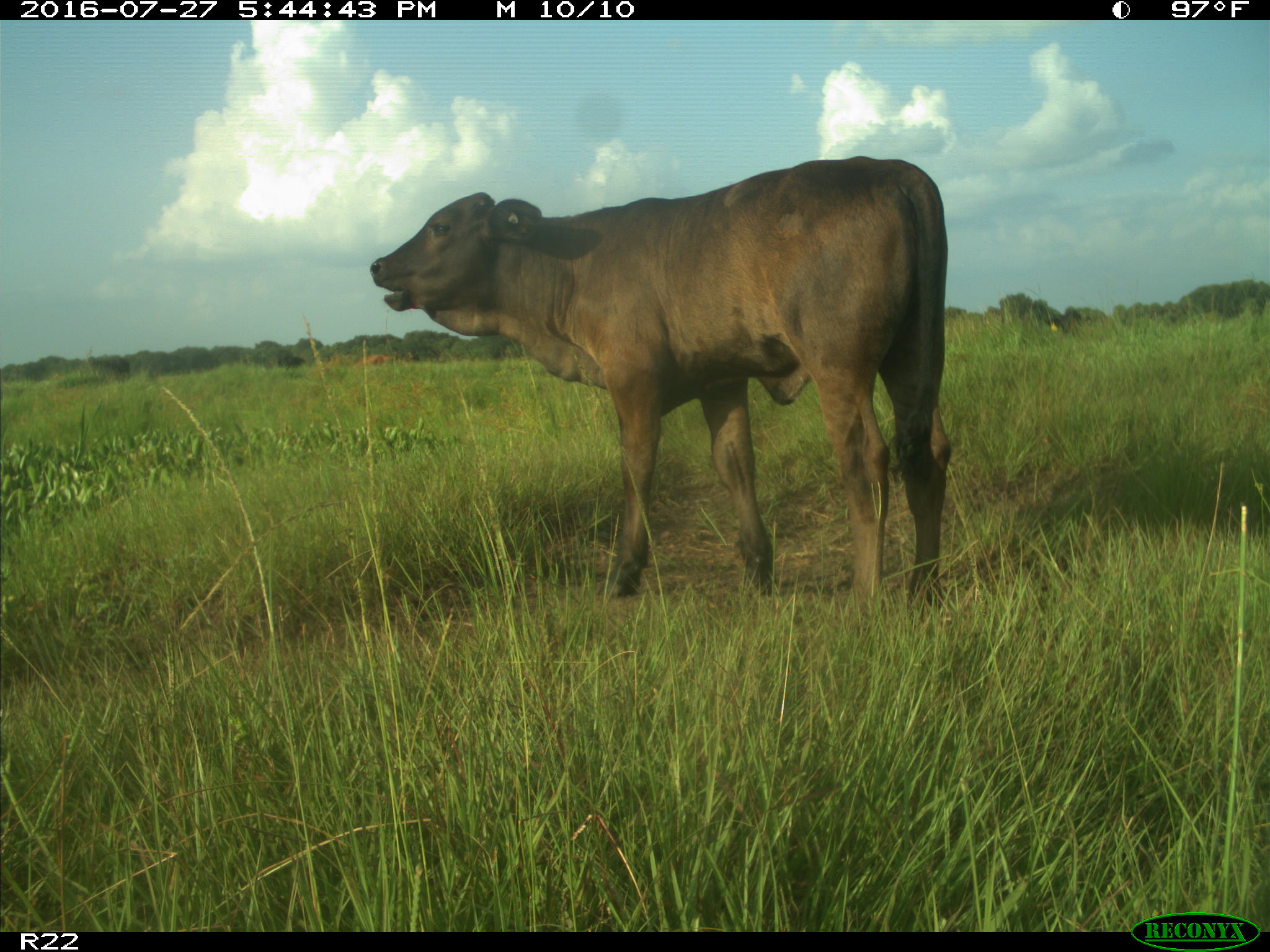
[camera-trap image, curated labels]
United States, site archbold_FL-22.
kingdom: Animalia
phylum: Chordata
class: Mammalia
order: Artiodactyla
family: Bovidae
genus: Bos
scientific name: Bos taurus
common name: domestic cow